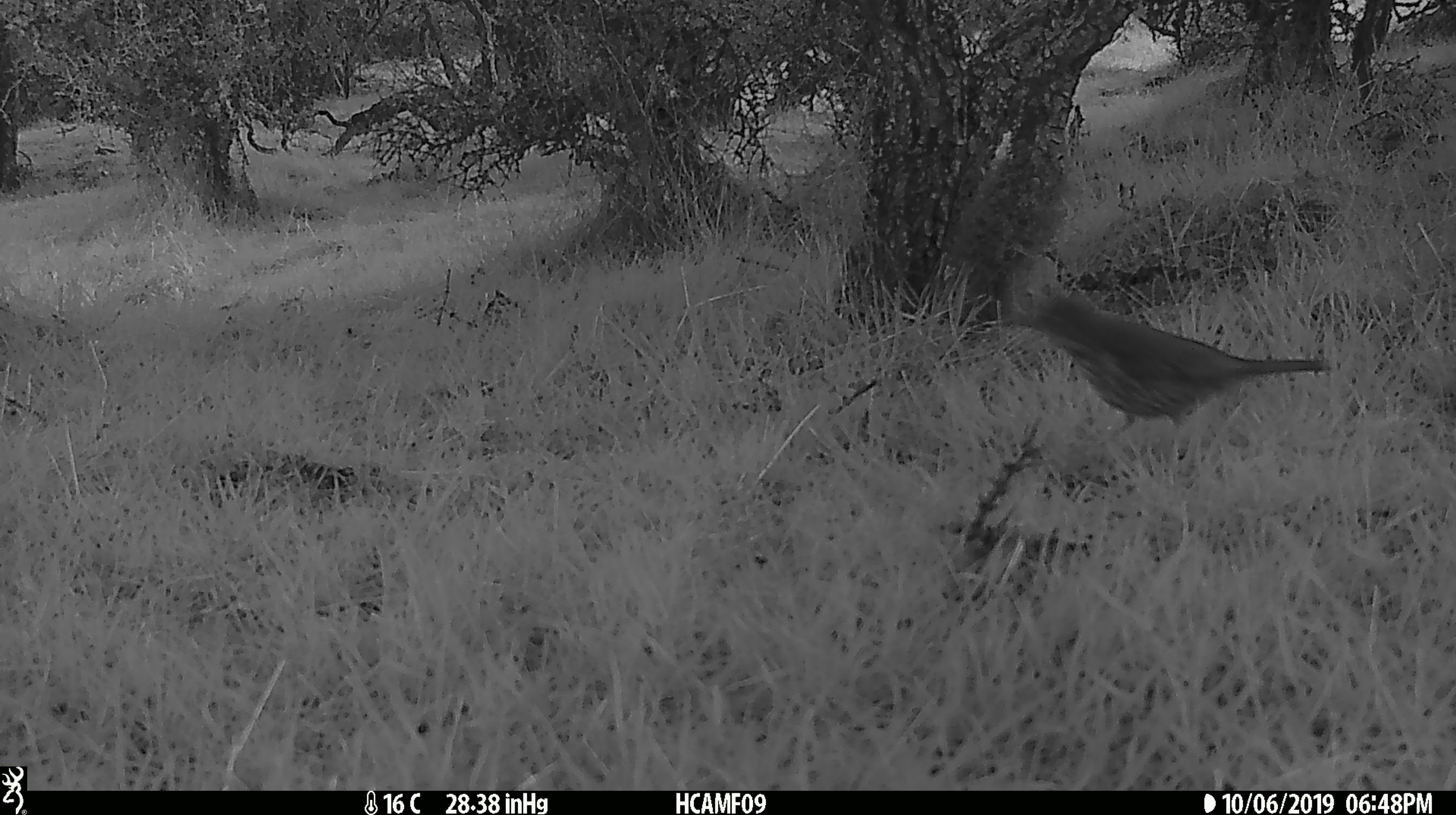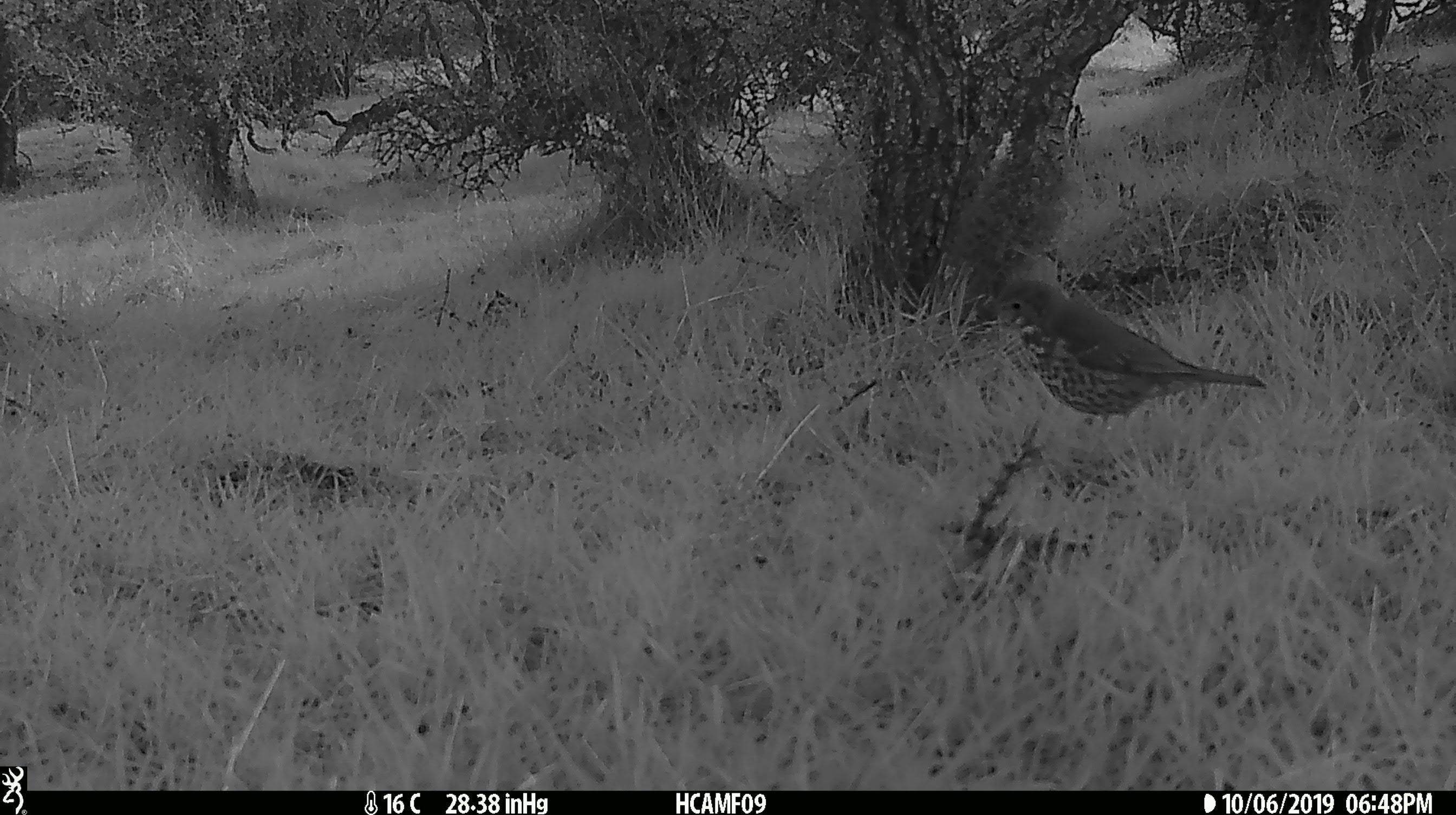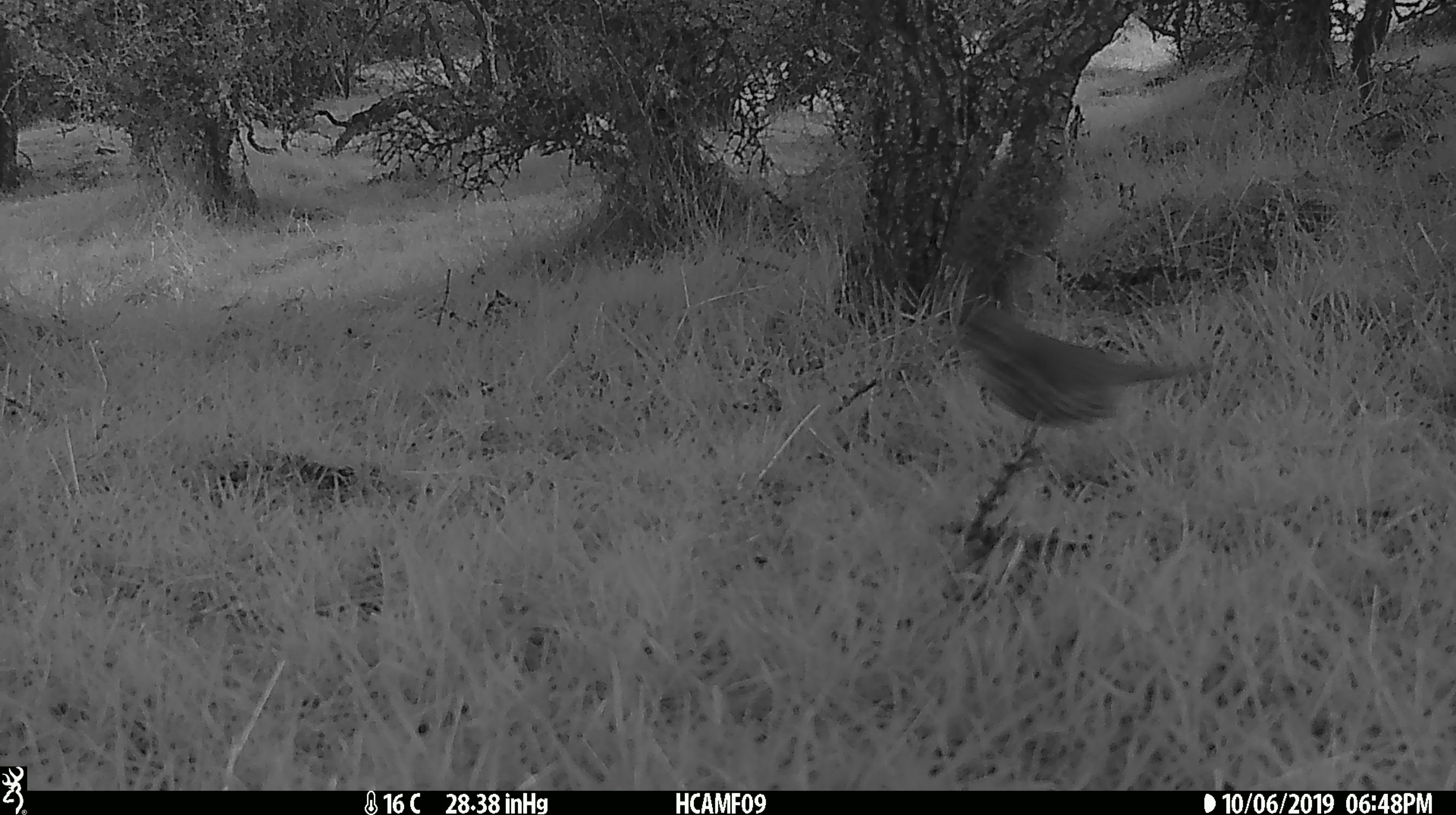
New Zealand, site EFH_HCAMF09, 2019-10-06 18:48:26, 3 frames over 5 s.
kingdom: Animalia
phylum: Chordata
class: Aves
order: Passeriformes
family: Turdidae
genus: Turdus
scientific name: Turdus philomelos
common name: song thrush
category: thrush